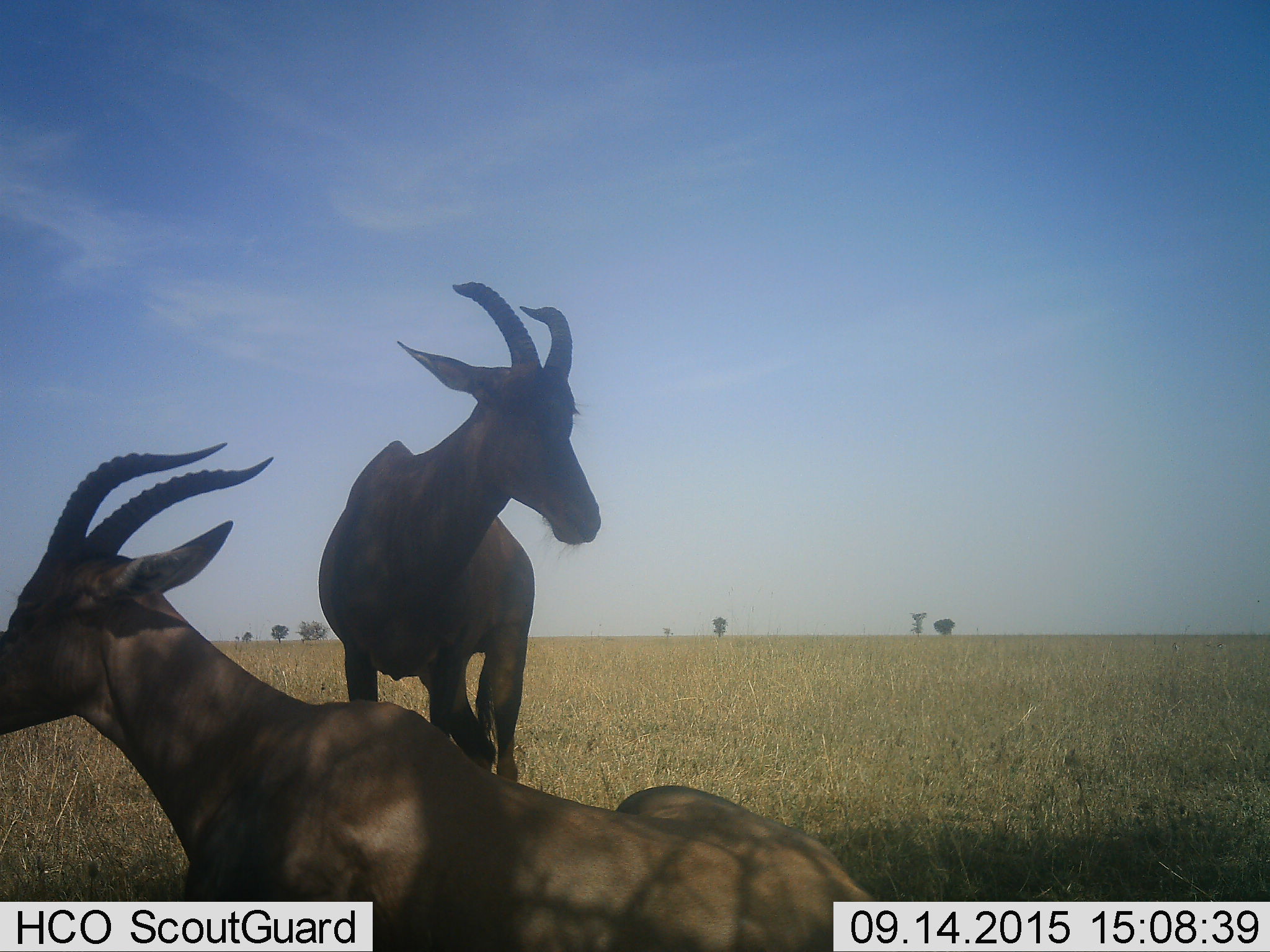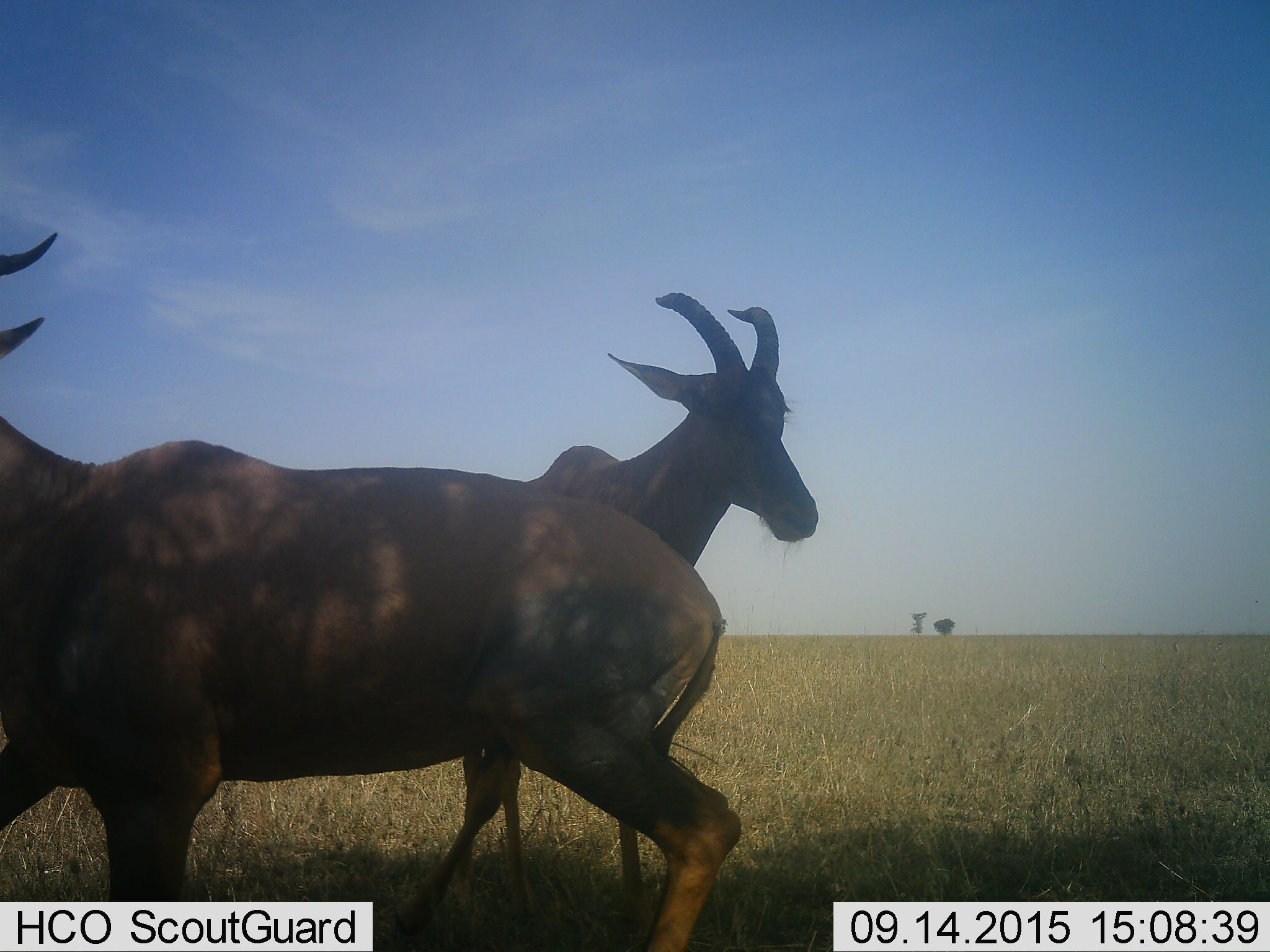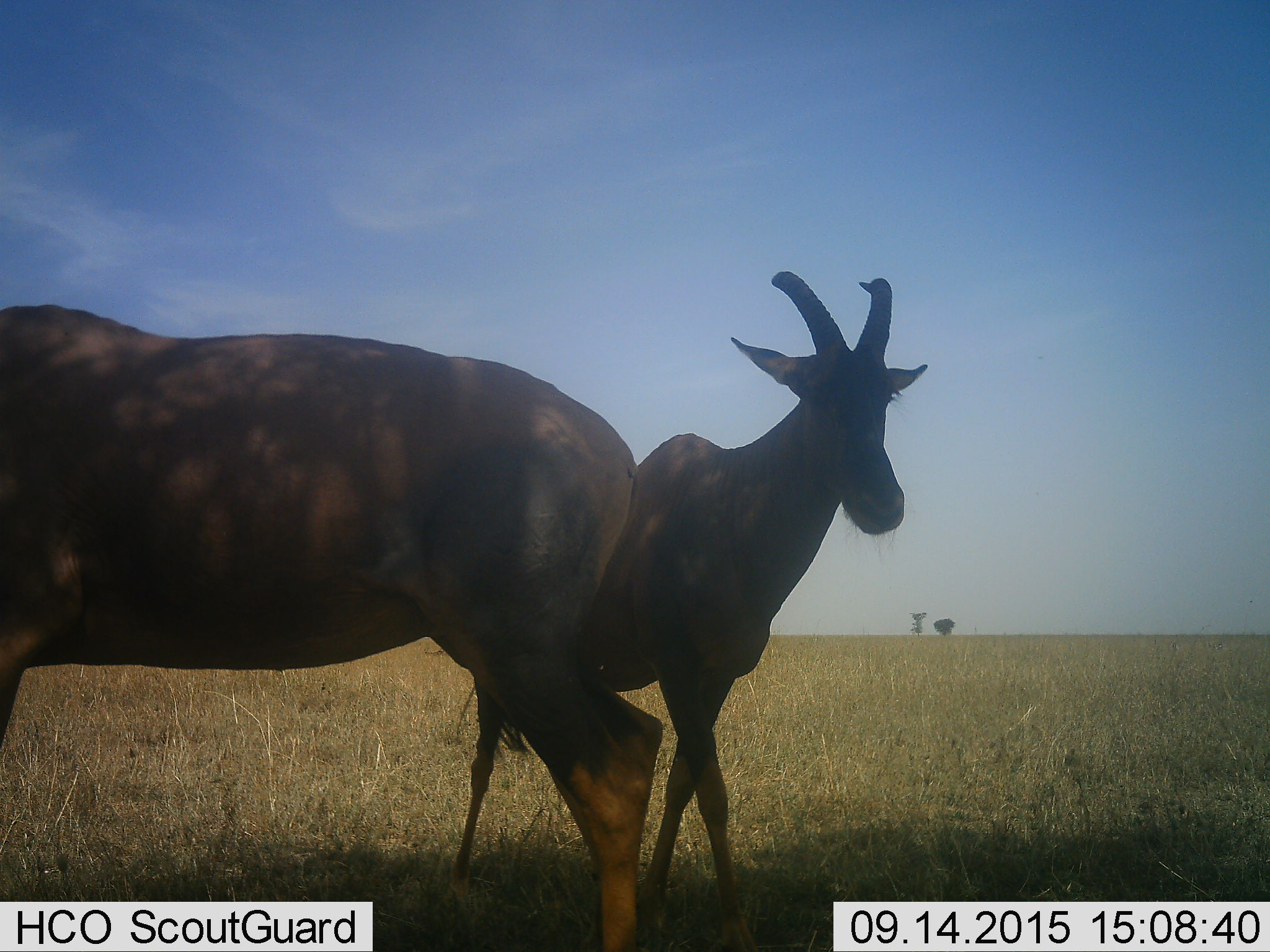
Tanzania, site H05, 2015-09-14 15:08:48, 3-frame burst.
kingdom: Animalia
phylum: Chordata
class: Mammalia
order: Artiodactyla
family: Bovidae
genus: Damaliscus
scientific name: Damaliscus lunatus jimela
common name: topi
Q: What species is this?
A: Topi (Damaliscus lunatus jimela).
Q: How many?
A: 2.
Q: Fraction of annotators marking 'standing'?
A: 88%.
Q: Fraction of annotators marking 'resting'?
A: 88%.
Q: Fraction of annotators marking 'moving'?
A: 38%.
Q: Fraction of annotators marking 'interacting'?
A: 0%.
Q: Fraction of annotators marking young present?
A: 0%.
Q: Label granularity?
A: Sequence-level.